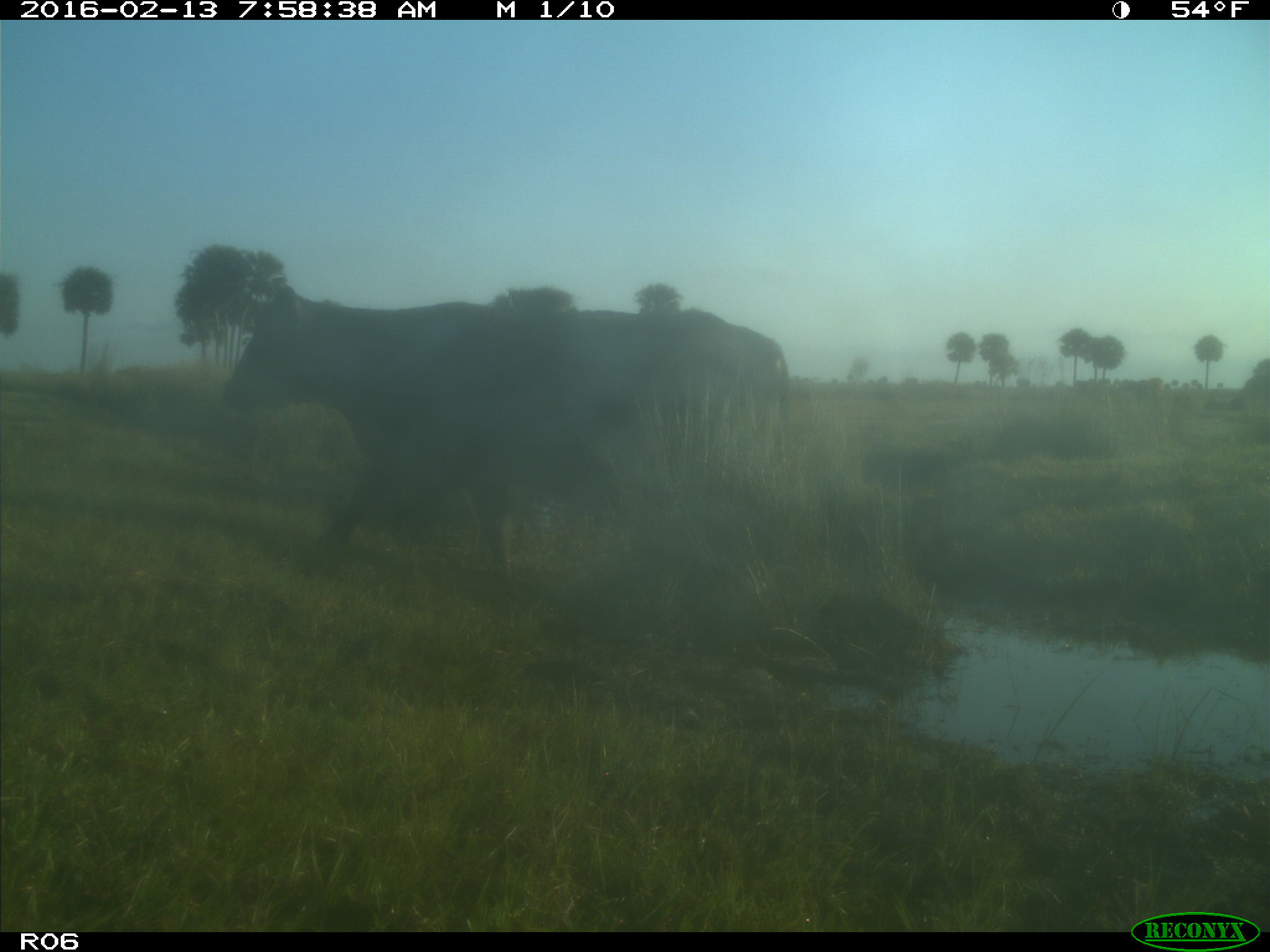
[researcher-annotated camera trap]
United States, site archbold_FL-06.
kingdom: Animalia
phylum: Chordata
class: Mammalia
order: Artiodactyla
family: Bovidae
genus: Bos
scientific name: Bos taurus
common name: domestic cow